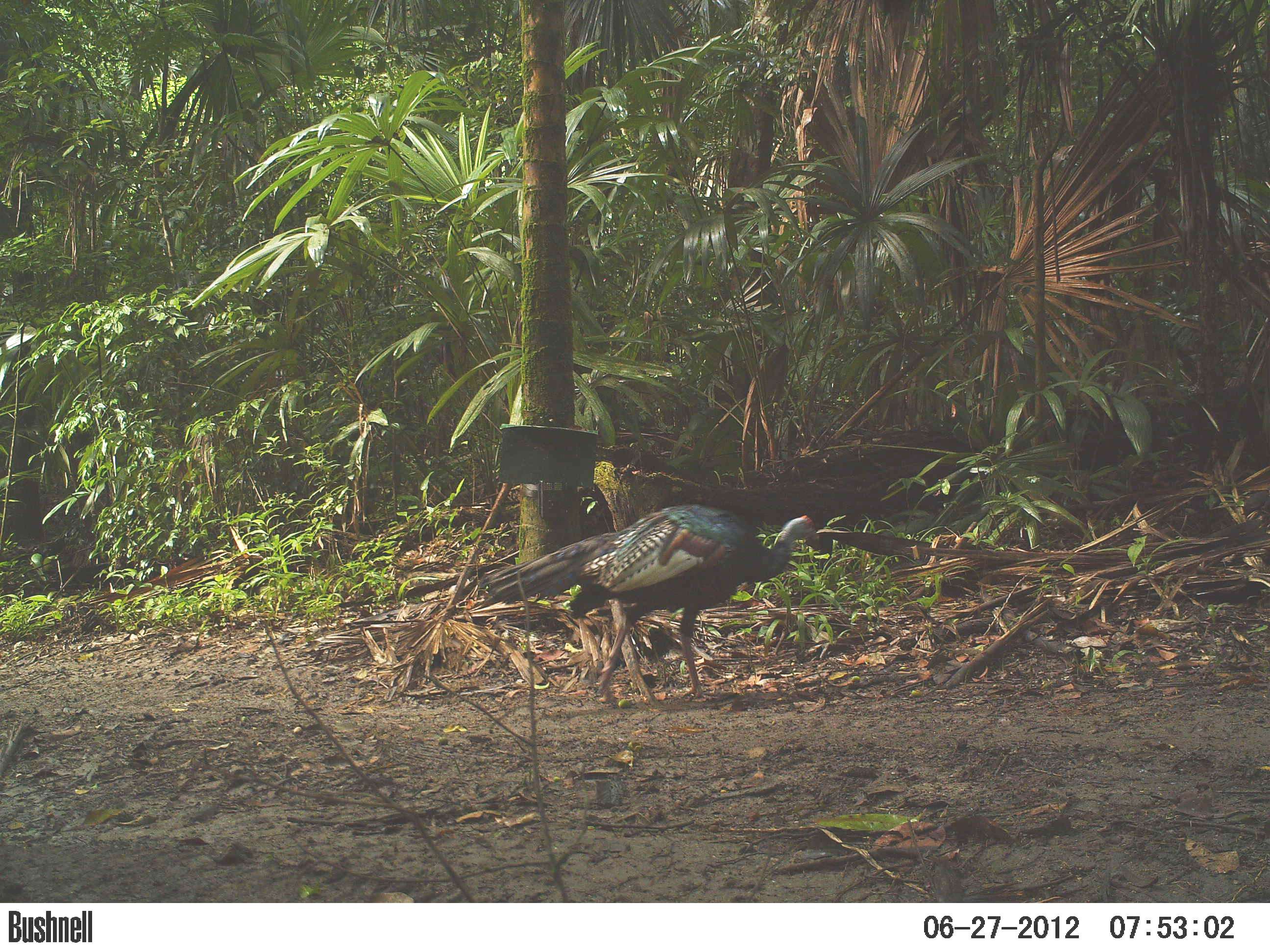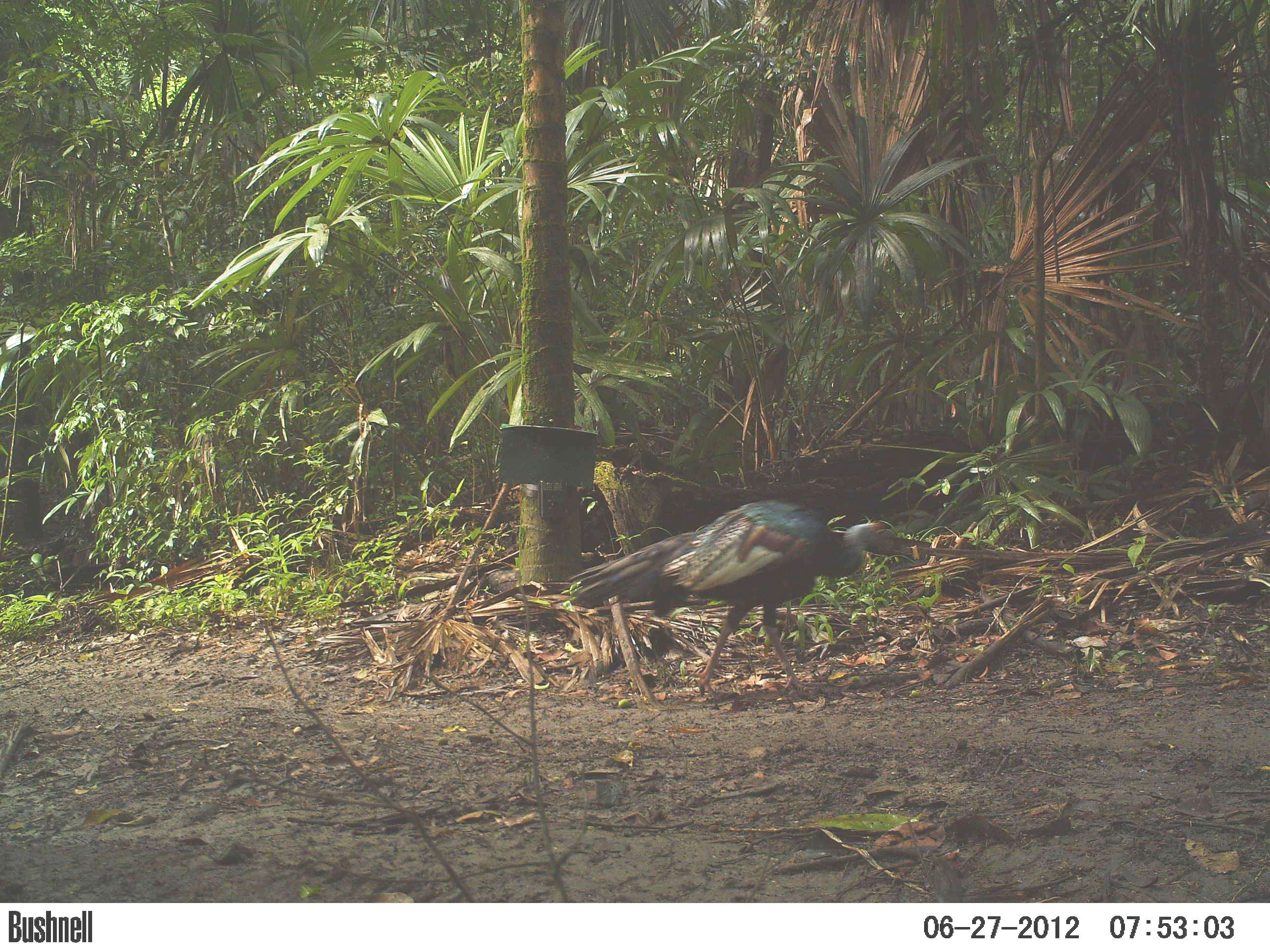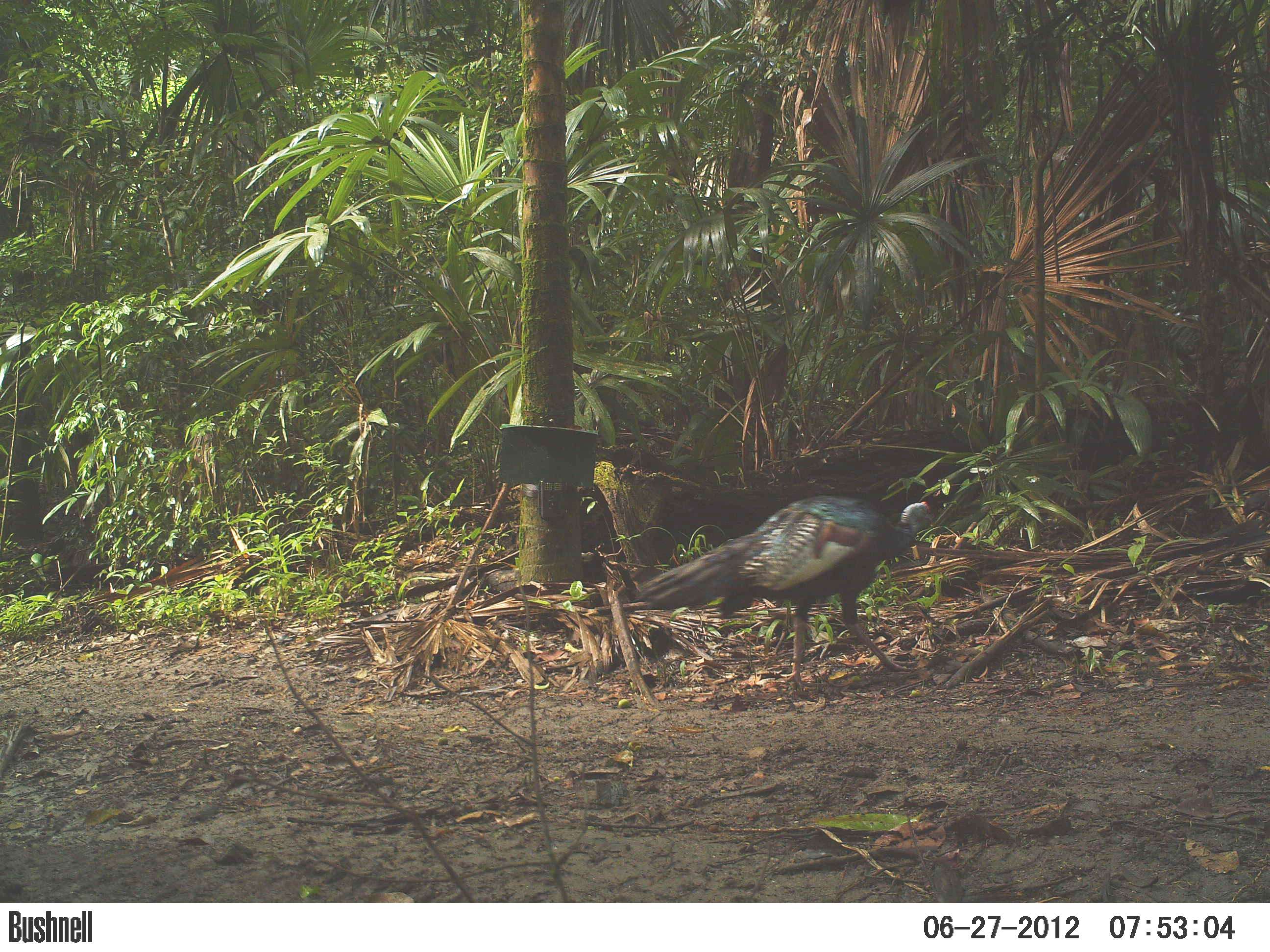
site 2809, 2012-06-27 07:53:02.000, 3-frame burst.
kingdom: Animalia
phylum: Chordata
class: Aves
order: Galliformes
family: Phasianidae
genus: Meleagris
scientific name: Meleagris ocellata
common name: ocellated turkey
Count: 1.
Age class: adult.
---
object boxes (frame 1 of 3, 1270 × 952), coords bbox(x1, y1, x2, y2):
meleagris ocellata: bbox(473, 499, 834, 712)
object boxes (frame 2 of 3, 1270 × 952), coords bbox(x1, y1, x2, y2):
meleagris ocellata: bbox(567, 498, 913, 698)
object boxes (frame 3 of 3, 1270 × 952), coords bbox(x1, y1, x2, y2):
meleagris ocellata: bbox(633, 496, 957, 694)